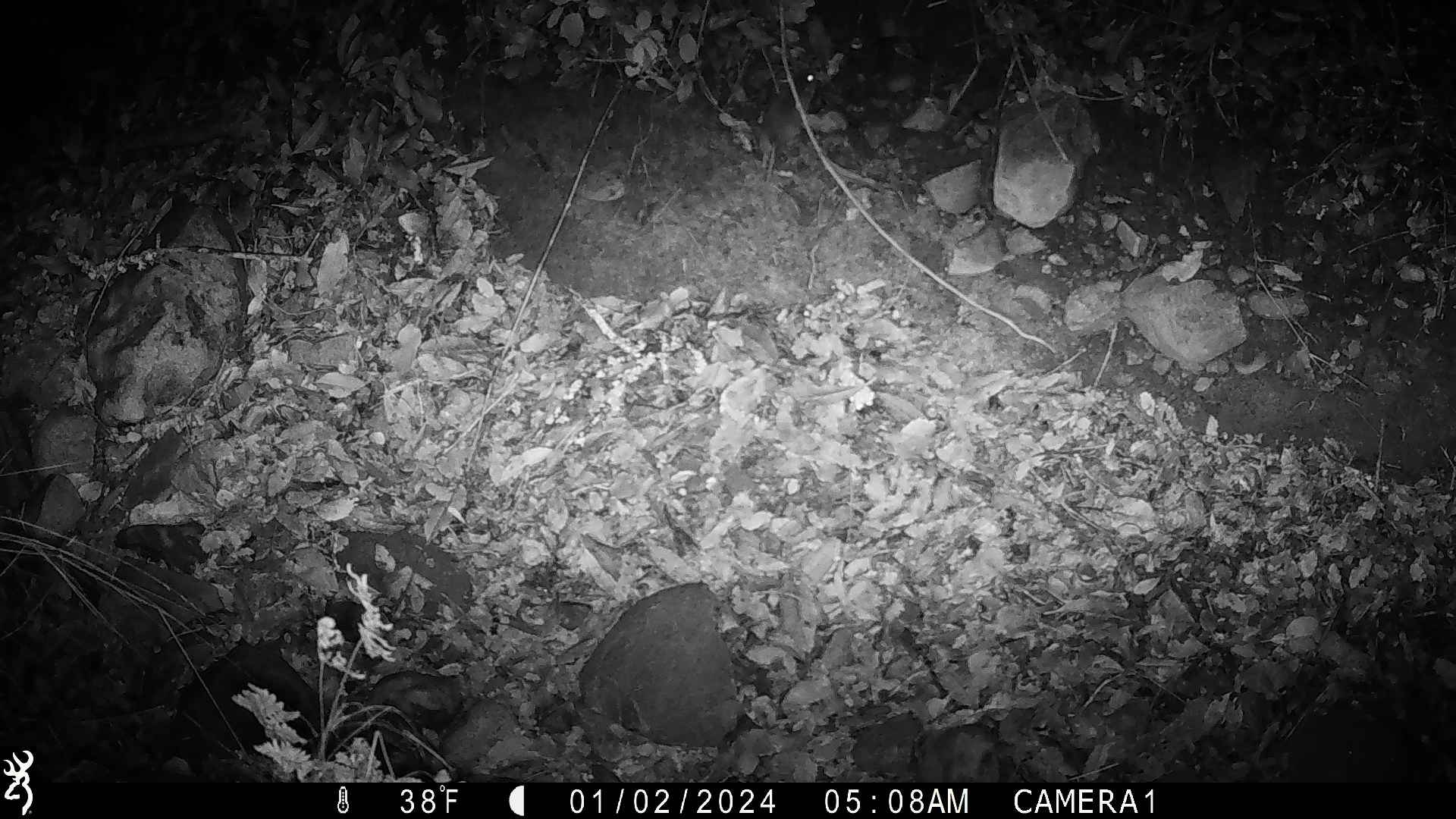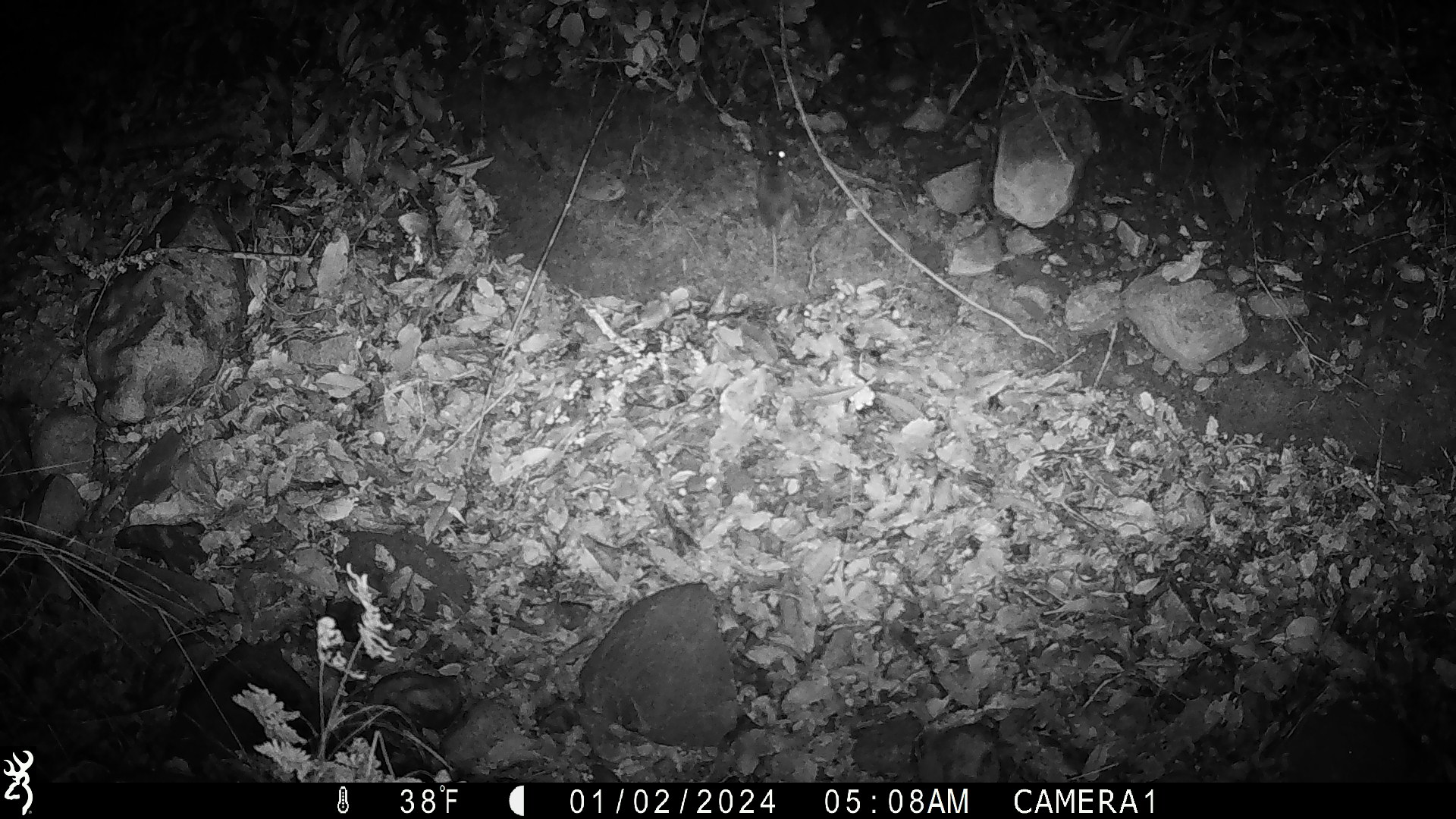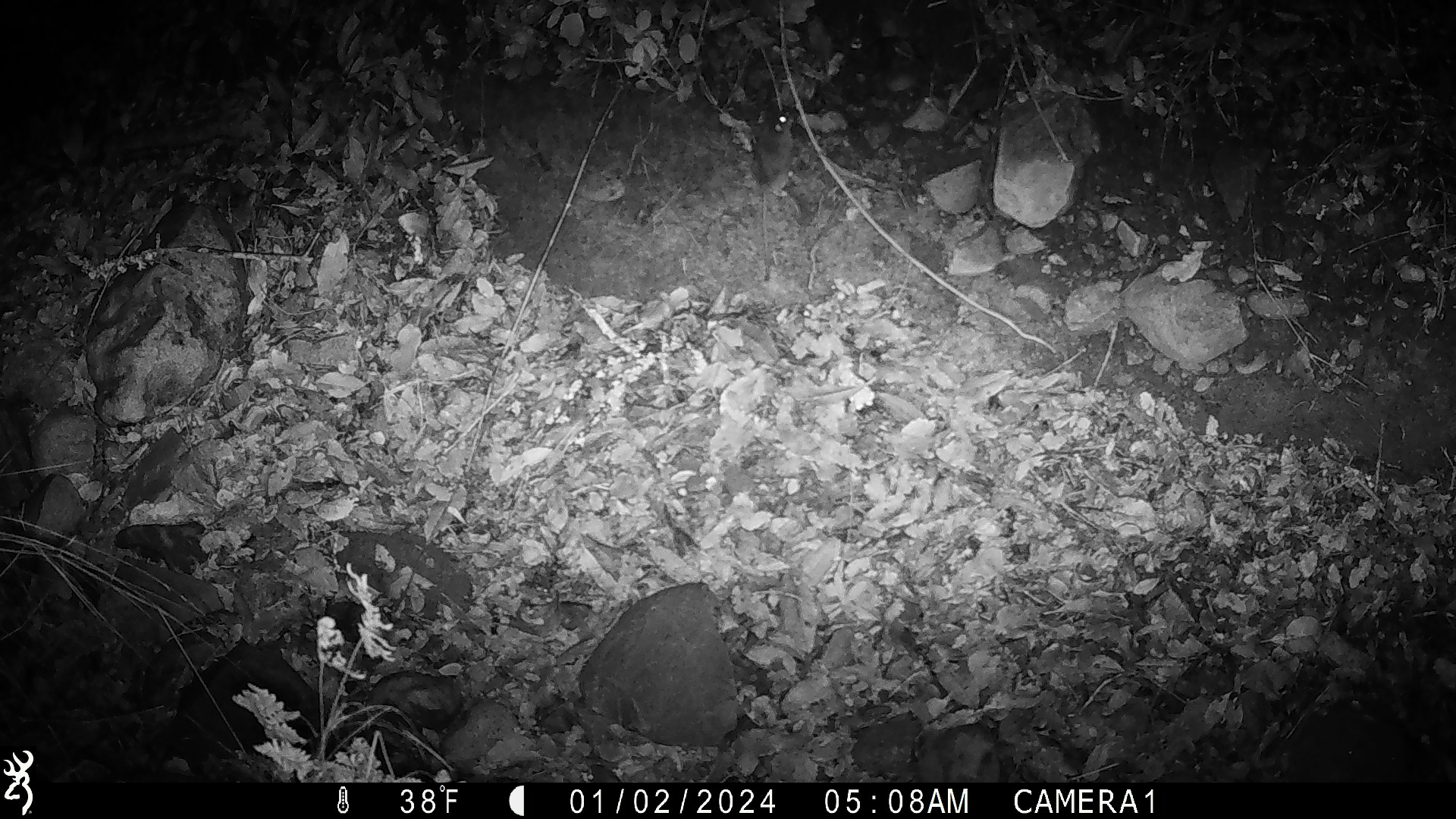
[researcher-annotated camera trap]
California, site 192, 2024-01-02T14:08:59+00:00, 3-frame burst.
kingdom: Animalia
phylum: Chordata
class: Mammalia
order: Rodentia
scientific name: Rodentia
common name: mouse or rat